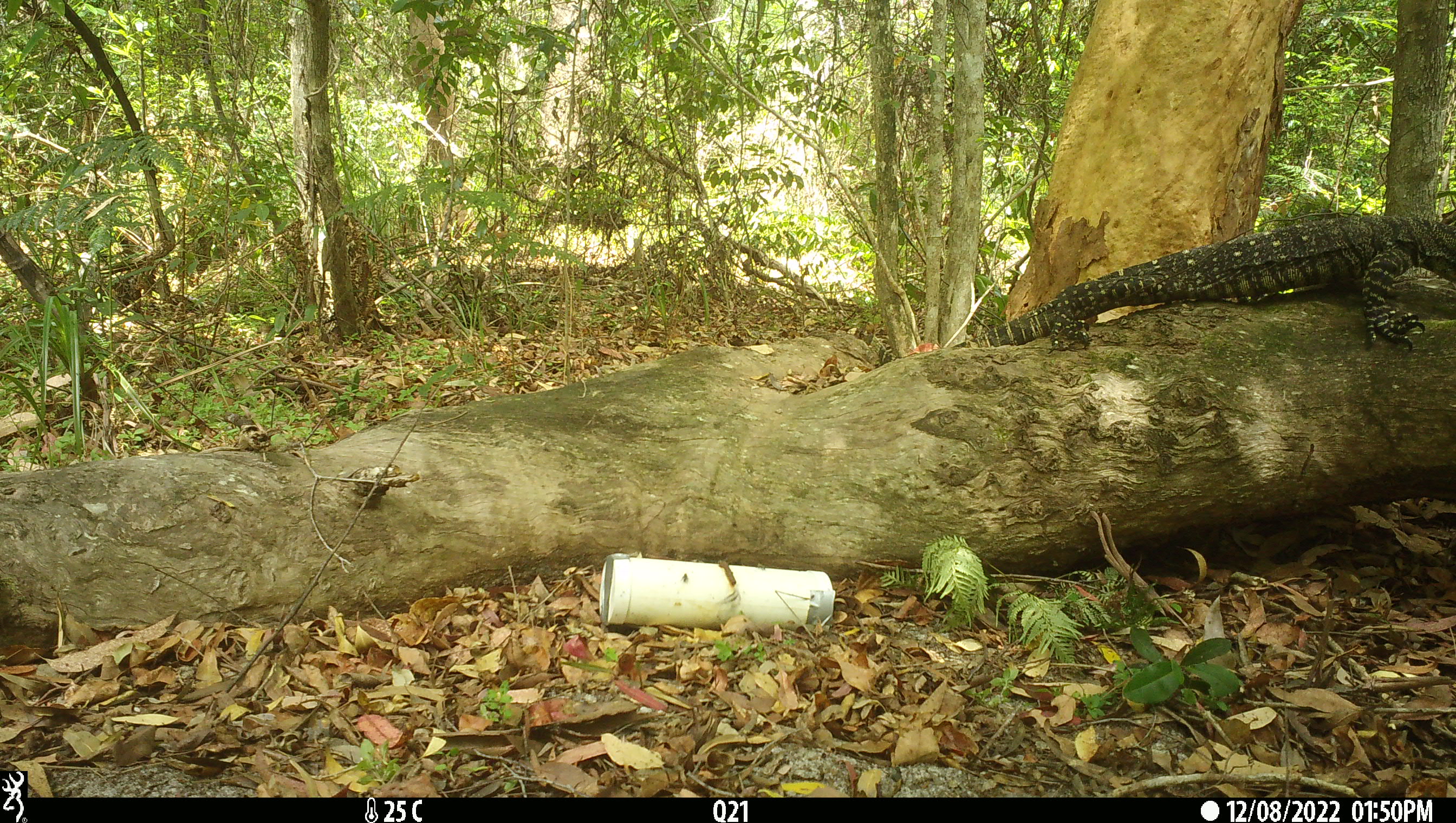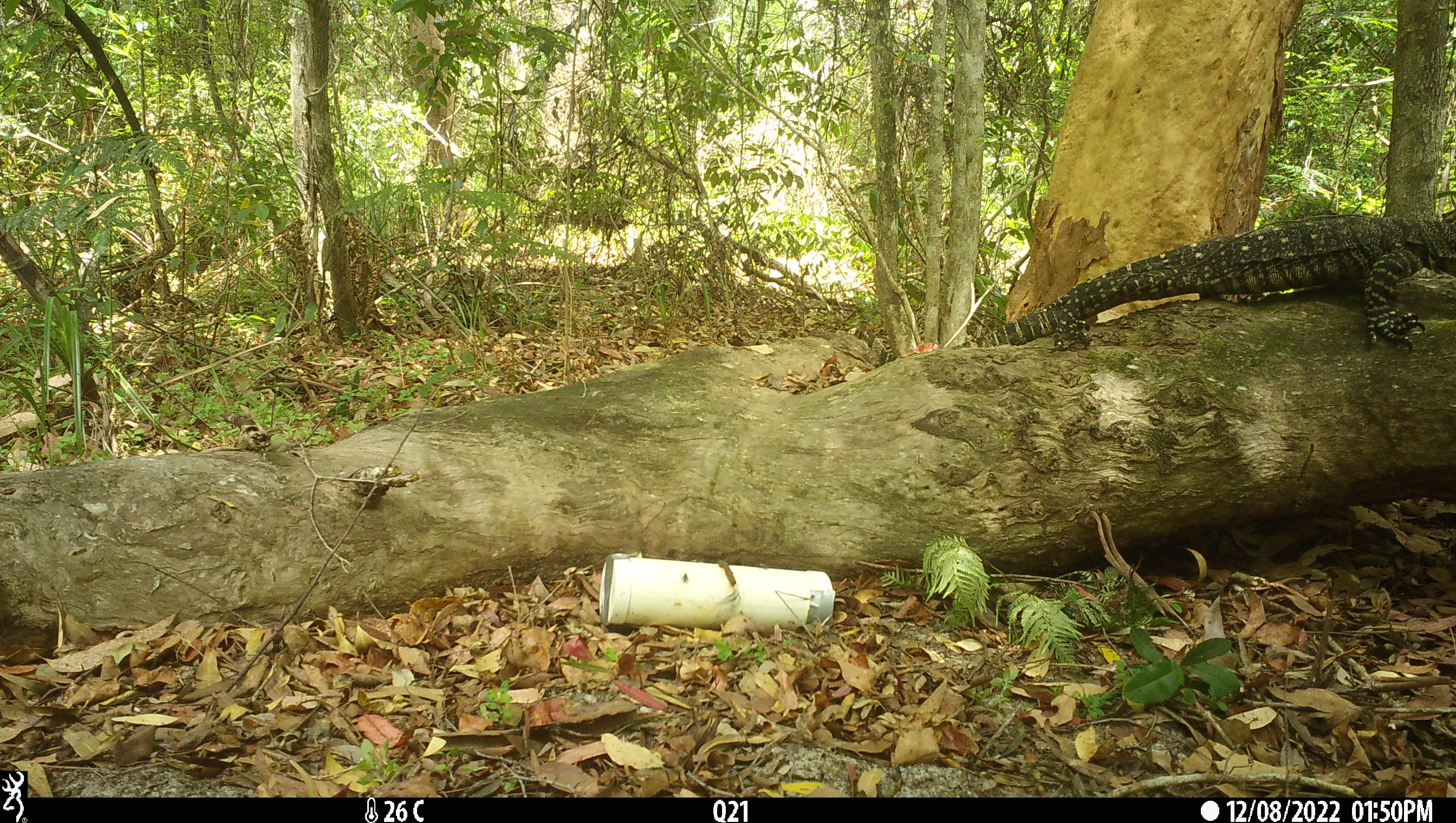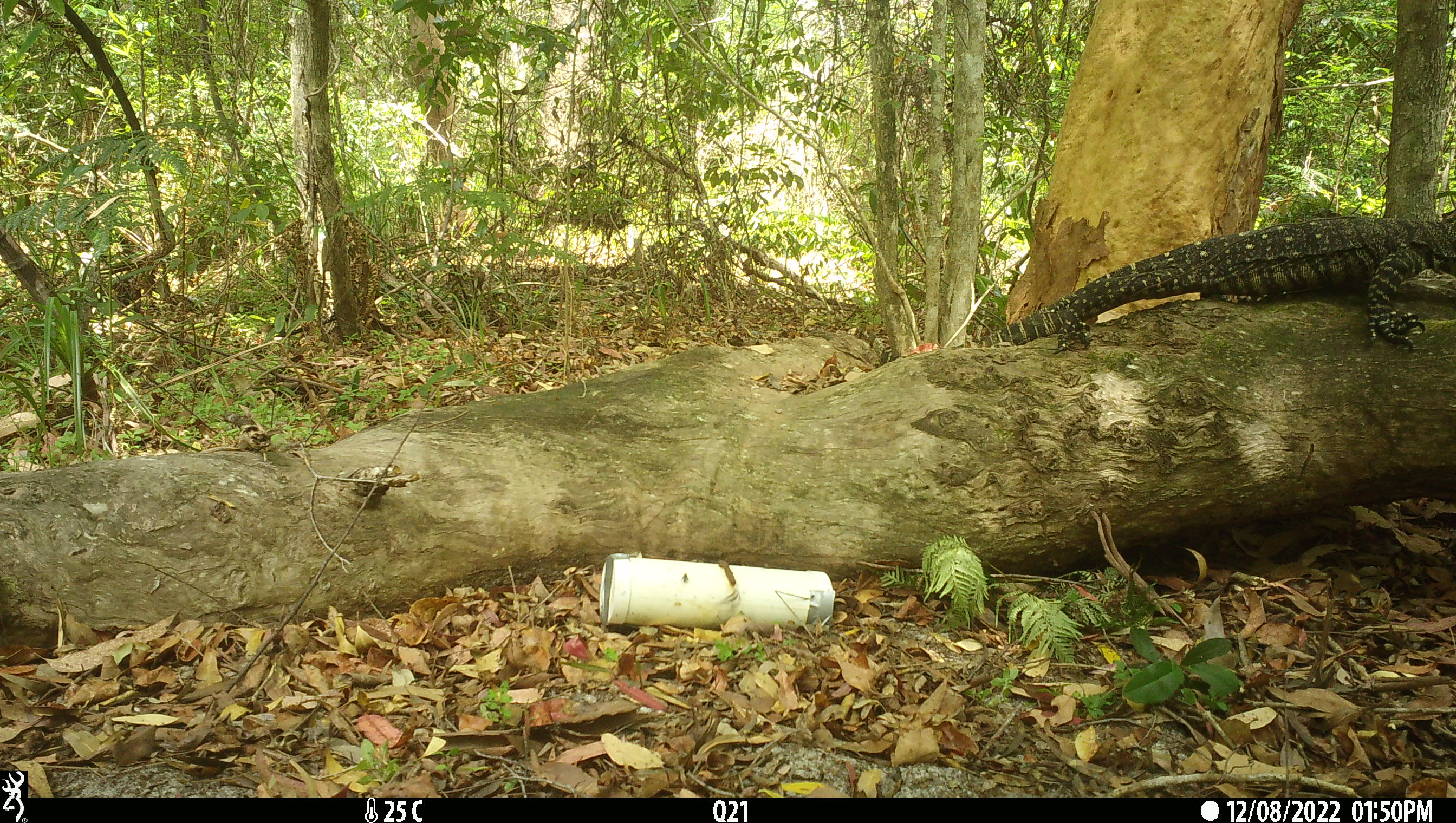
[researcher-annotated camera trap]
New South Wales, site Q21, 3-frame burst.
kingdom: Animalia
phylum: Chordata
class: Reptilia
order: Squamata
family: Varanidae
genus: Varanus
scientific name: Varanus varius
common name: lace monitor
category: goanna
Goanna (lace monitor) (Varanus varius).